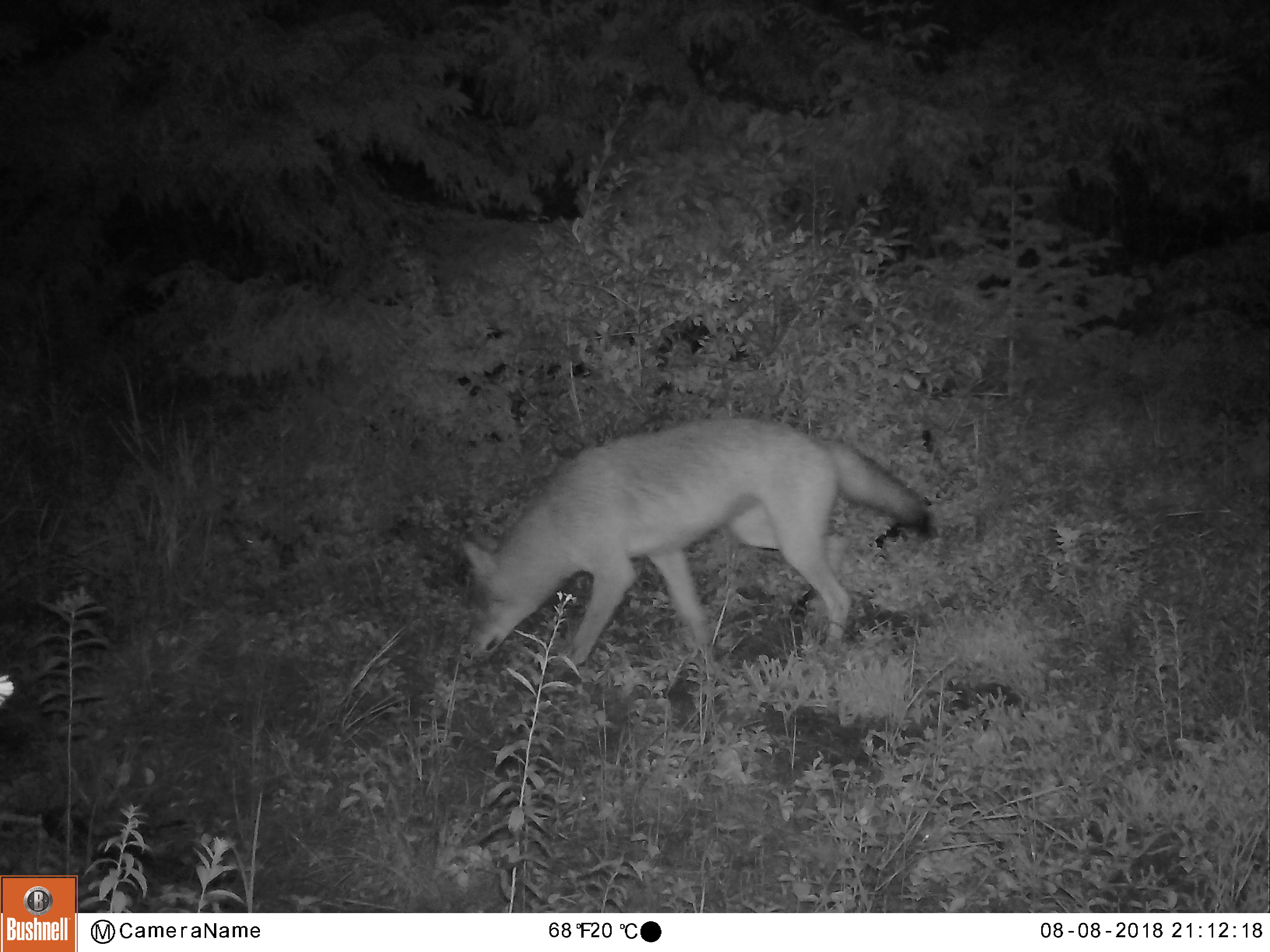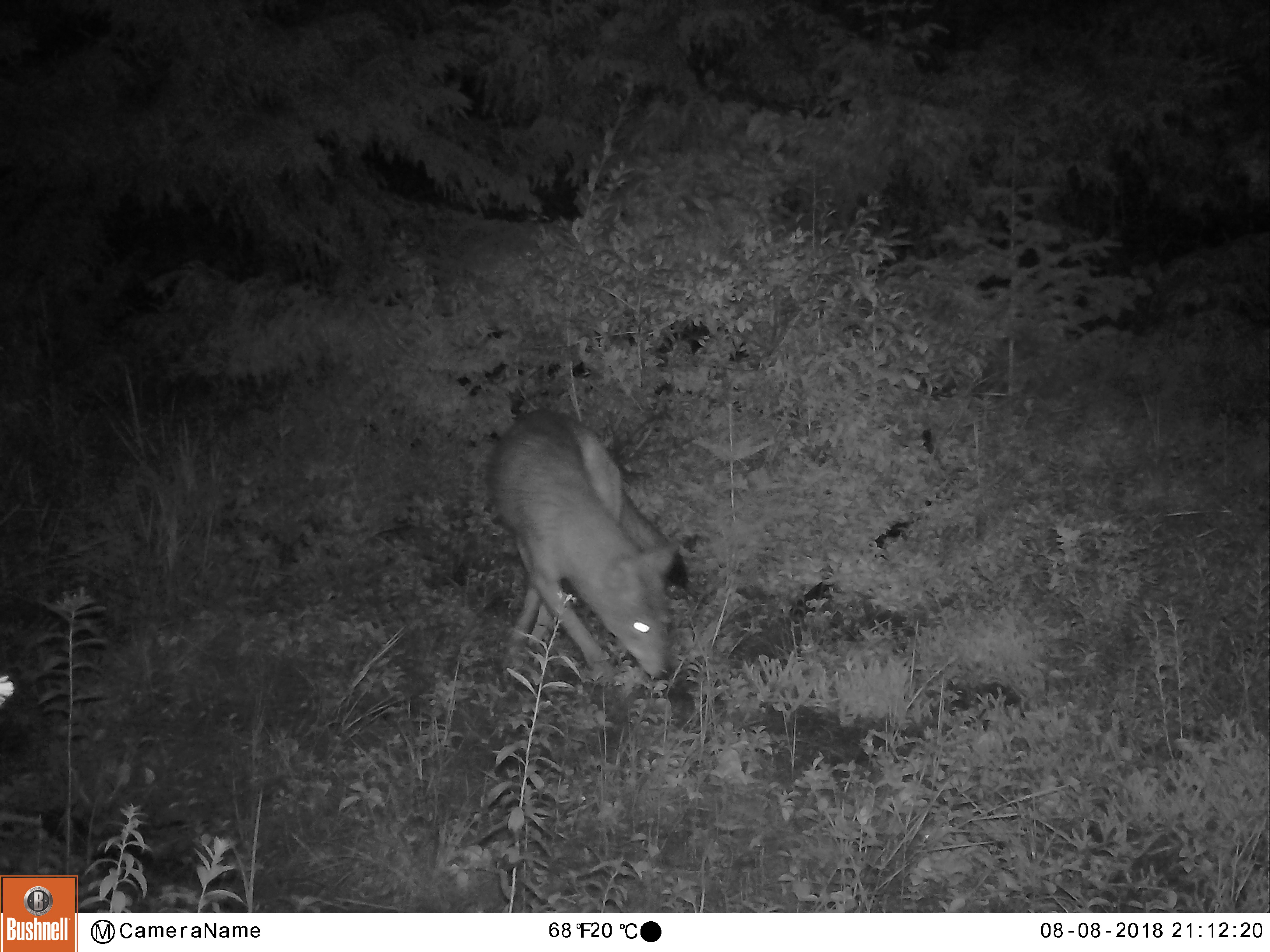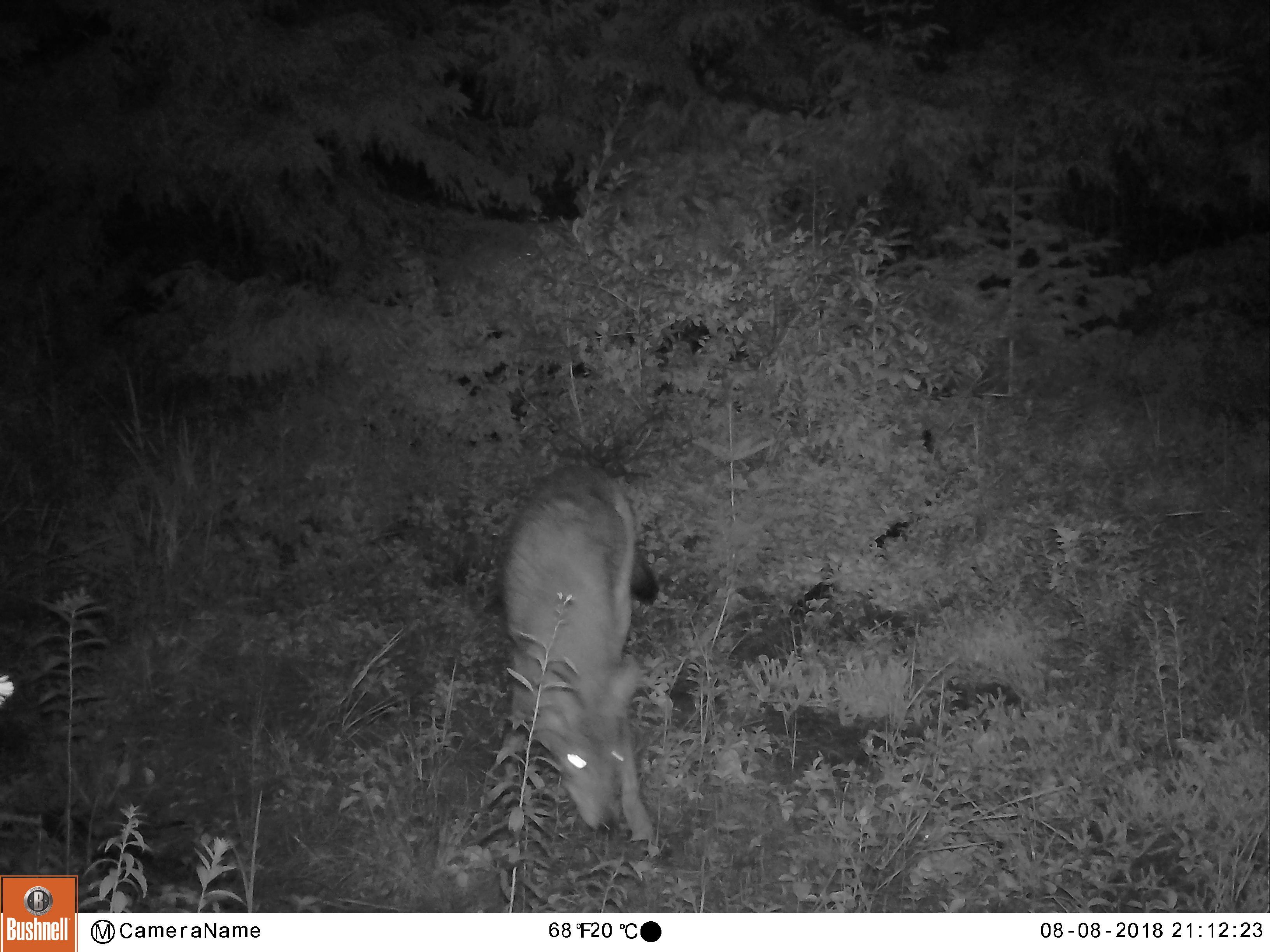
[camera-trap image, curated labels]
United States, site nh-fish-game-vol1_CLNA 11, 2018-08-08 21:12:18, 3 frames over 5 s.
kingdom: Animalia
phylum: Chordata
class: Mammalia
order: Carnivora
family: Canidae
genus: Canis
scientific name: Canis latrans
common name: coyote